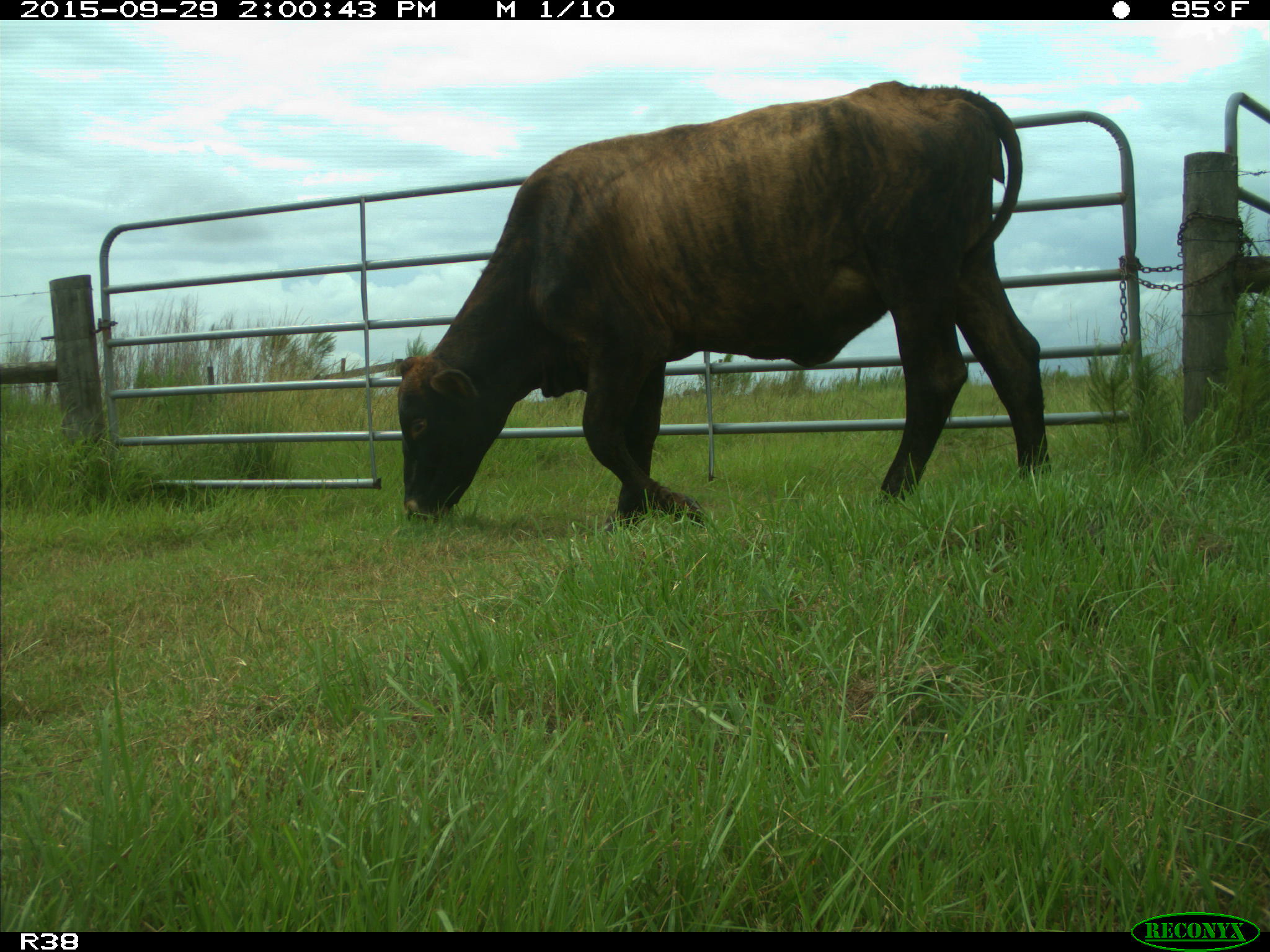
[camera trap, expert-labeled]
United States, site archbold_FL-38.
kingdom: Animalia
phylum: Chordata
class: Mammalia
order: Artiodactyla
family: Bovidae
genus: Bos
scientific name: Bos taurus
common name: domestic cow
Bos taurus (domestic cow).